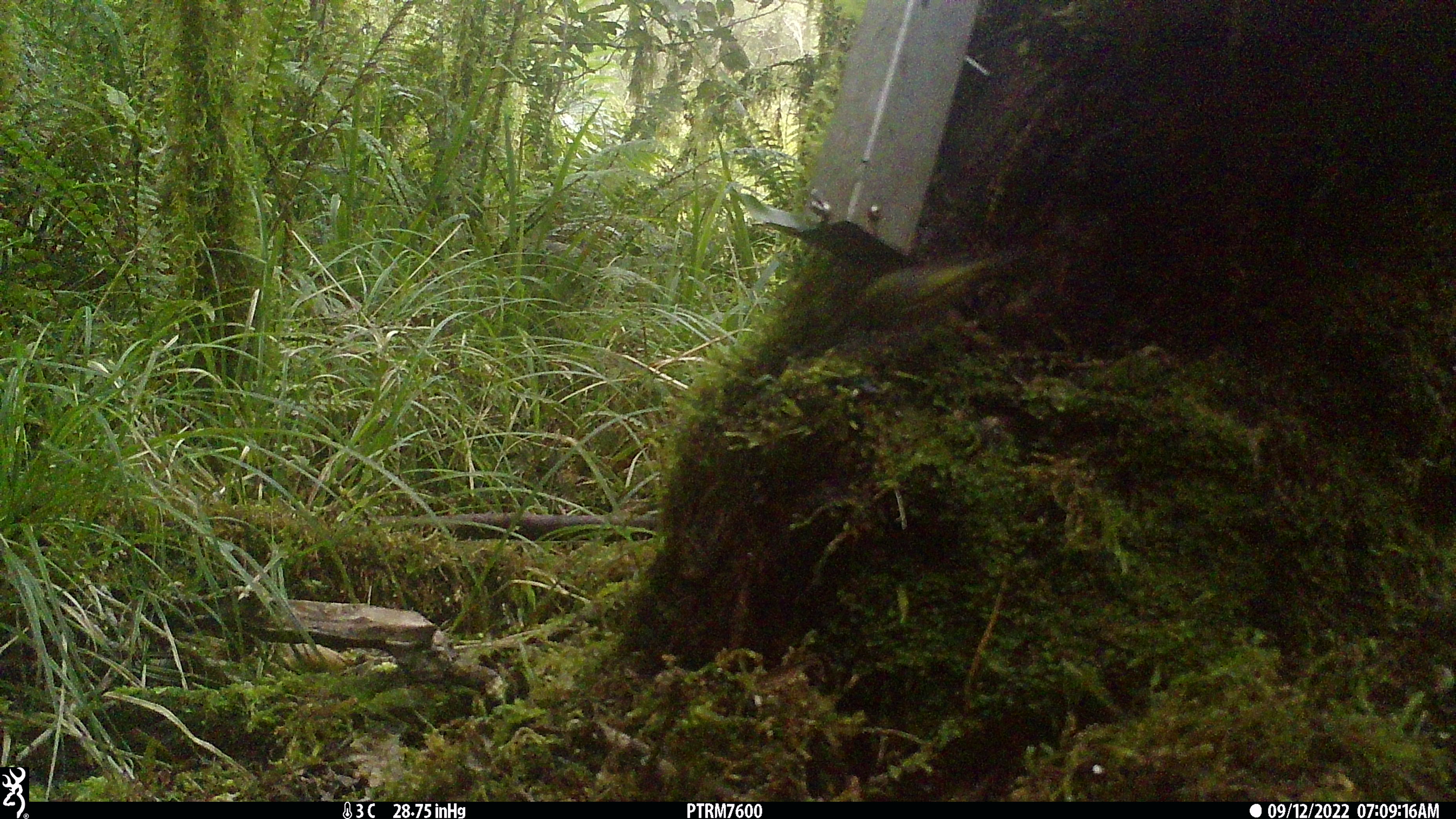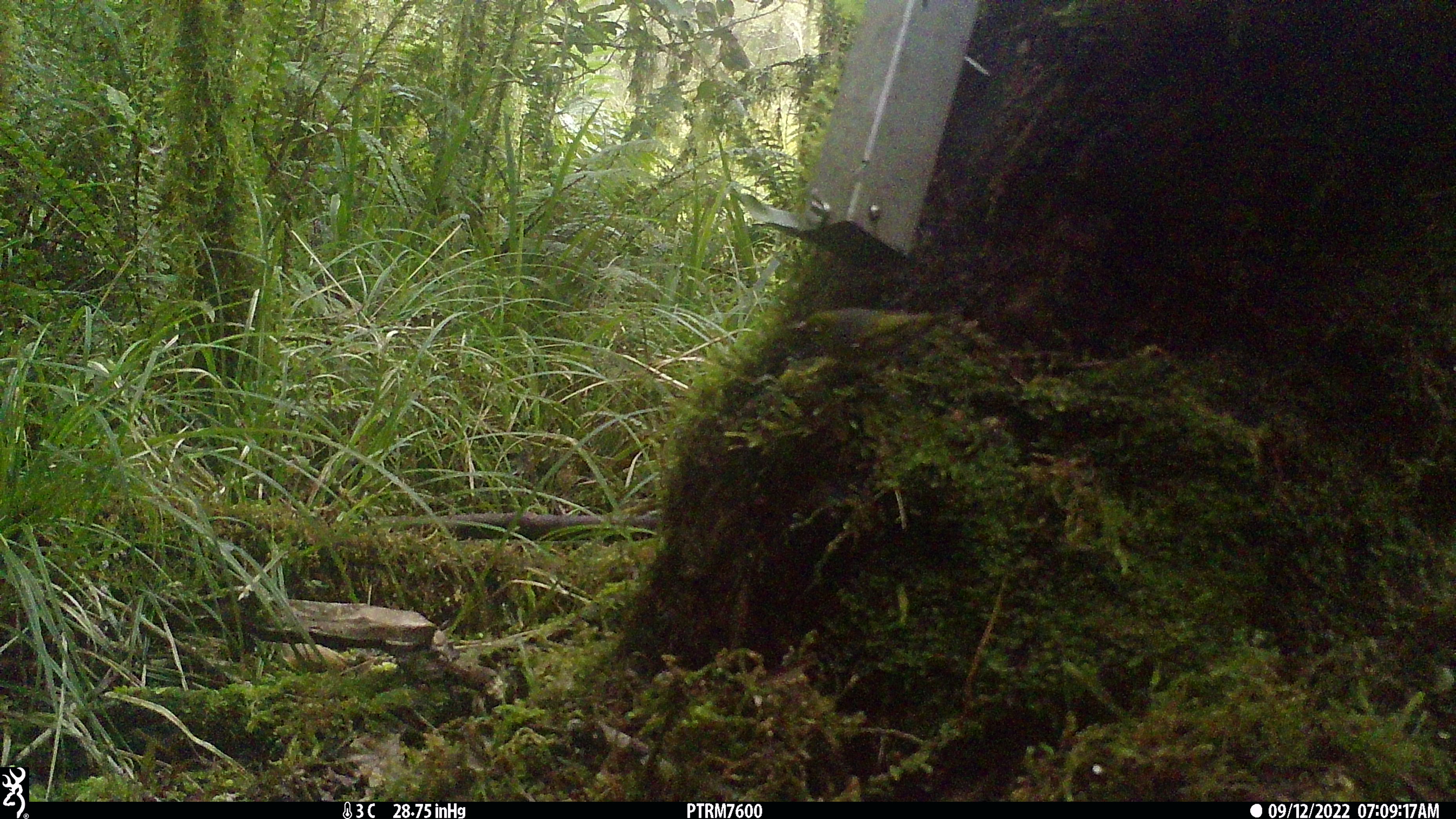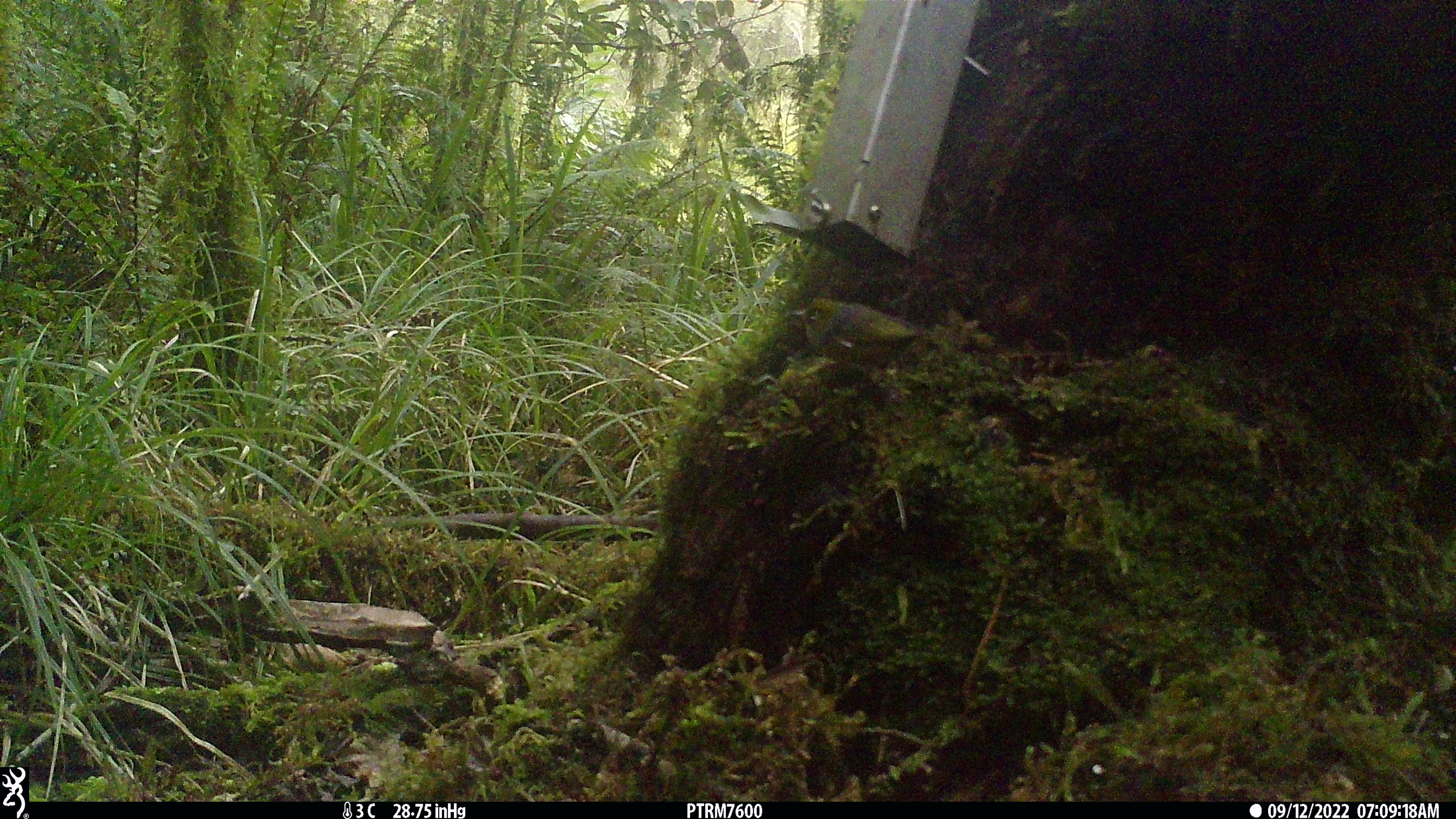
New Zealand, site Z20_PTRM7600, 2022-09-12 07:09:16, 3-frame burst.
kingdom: Animalia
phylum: Chordata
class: Aves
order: Passeriformes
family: Zosteropidae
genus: Zosterops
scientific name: Zosterops lateralis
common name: silvereye